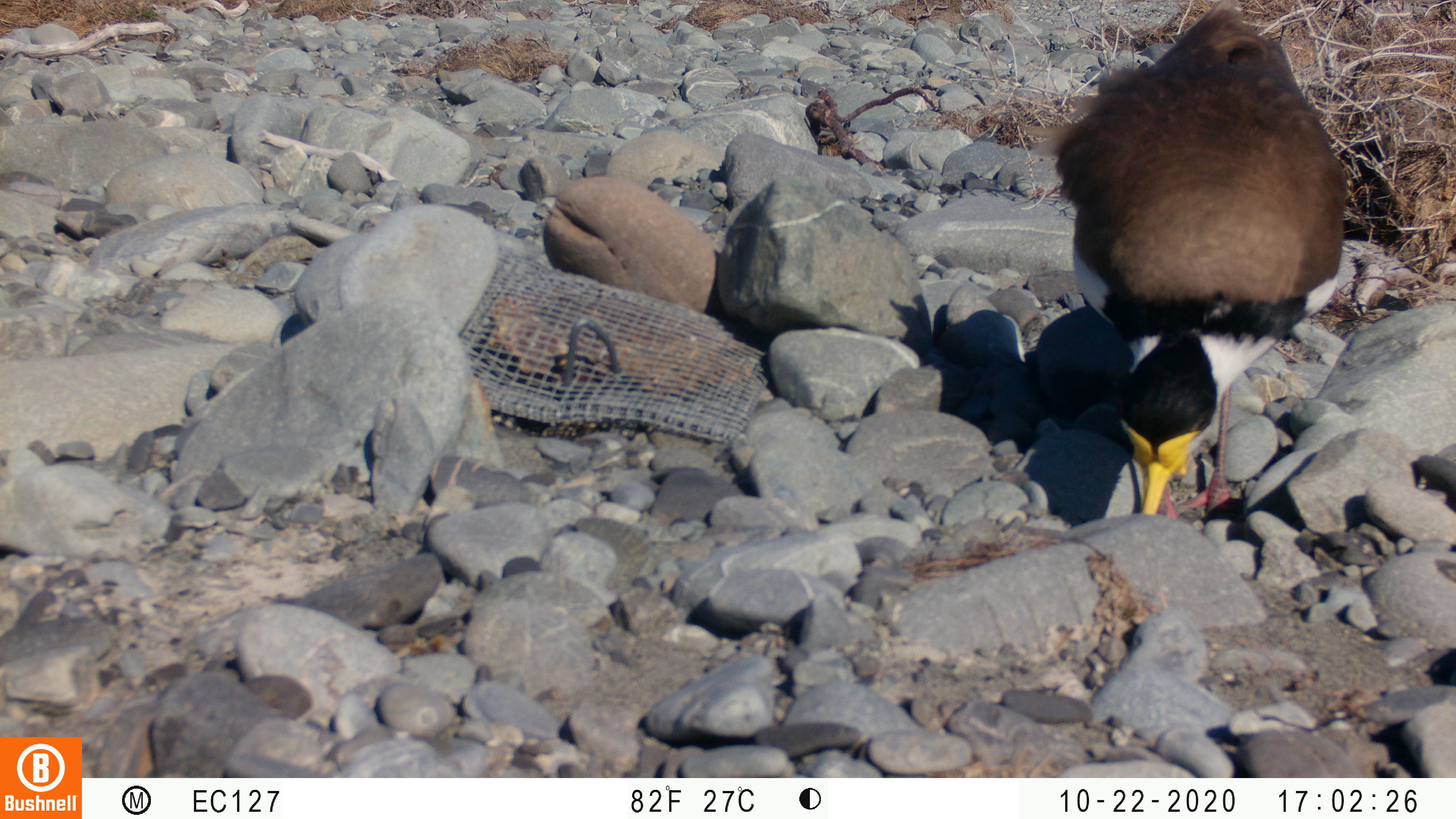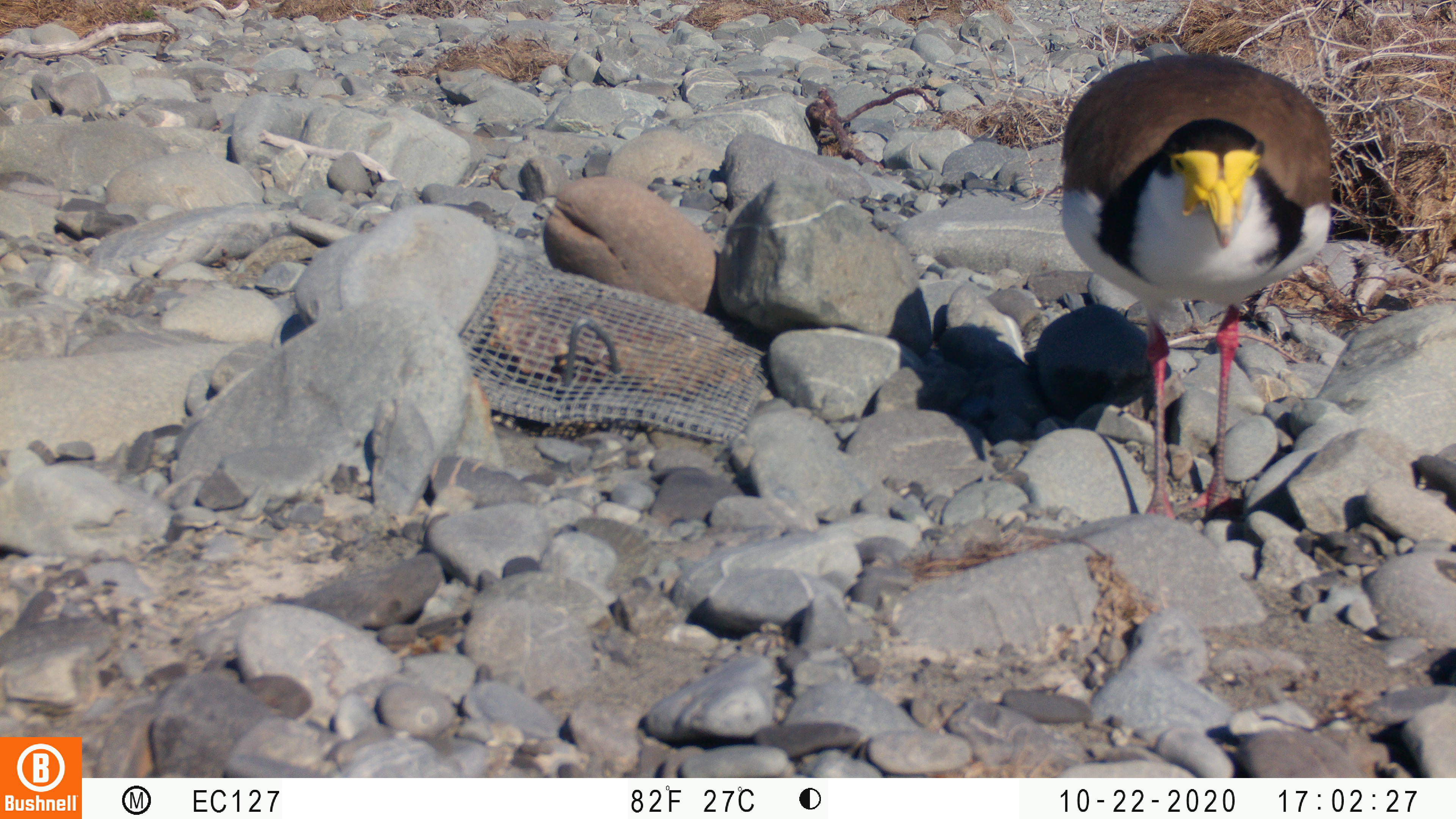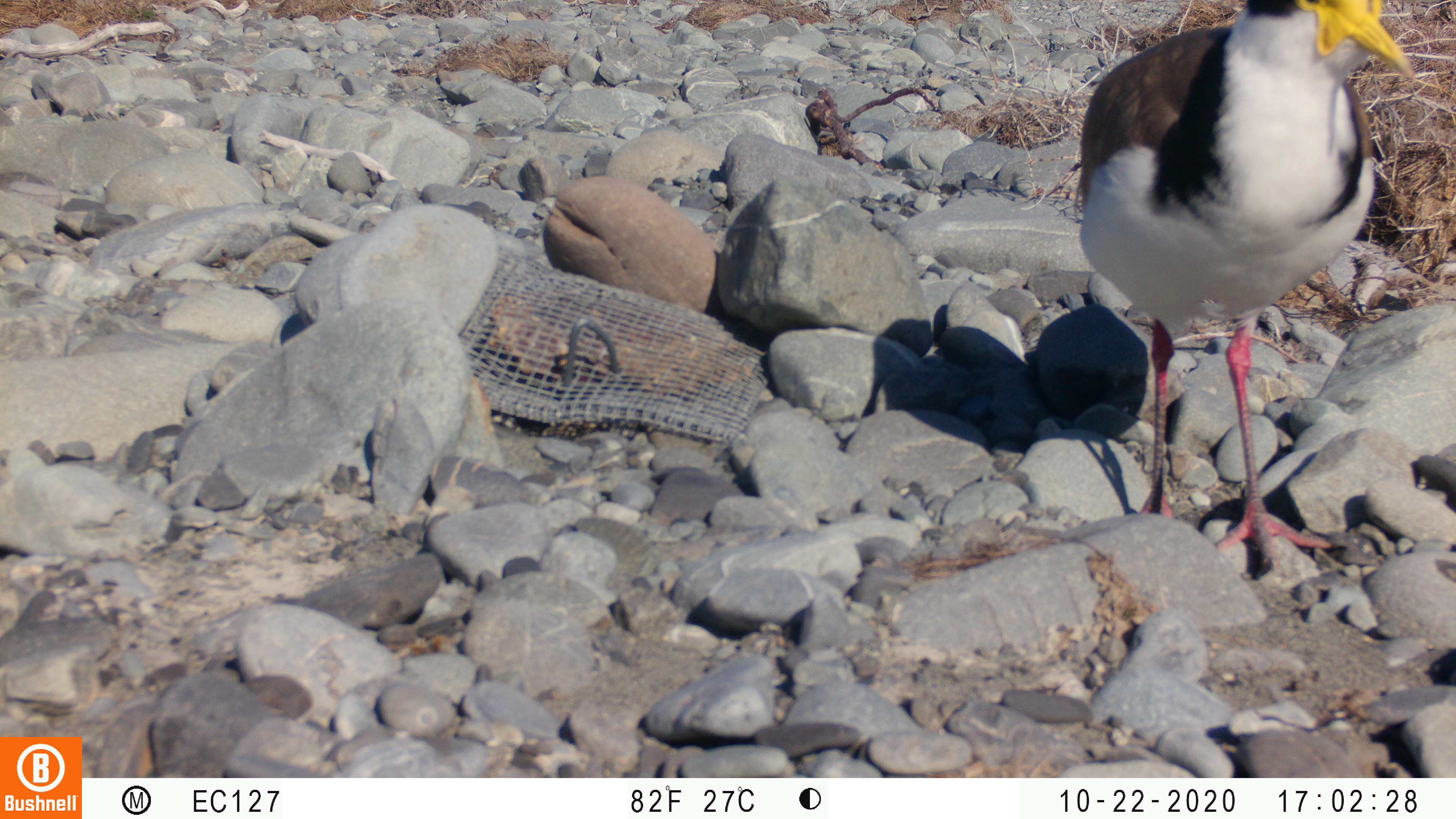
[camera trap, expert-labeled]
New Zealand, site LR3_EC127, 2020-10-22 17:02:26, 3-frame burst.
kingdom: Animalia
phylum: Chordata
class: Aves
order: Charadriiformes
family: Charadriidae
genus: Vanellus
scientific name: Vanellus miles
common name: masked lapwing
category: spurwing plover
Spurwing plover (masked lapwing) (Vanellus miles).